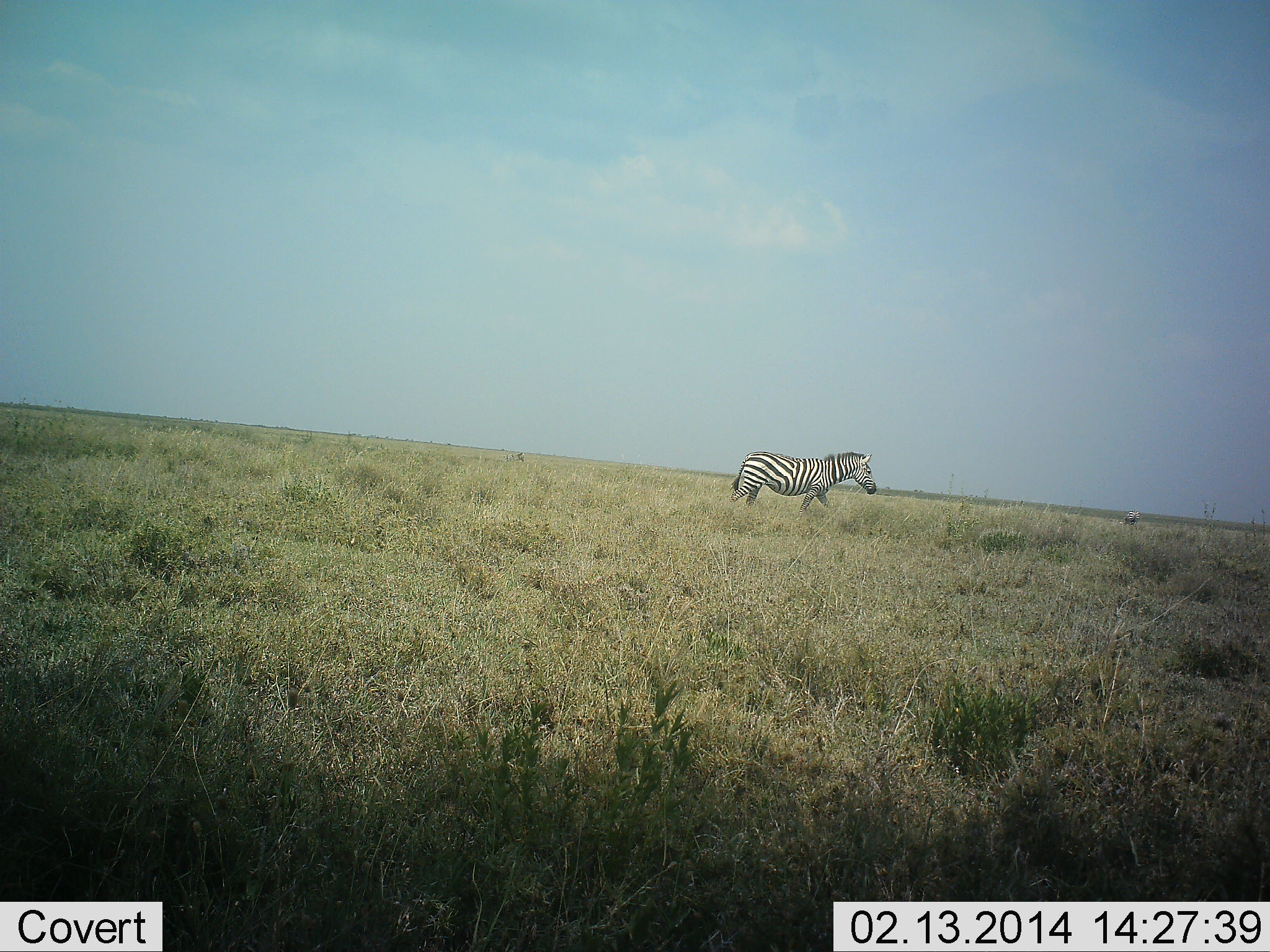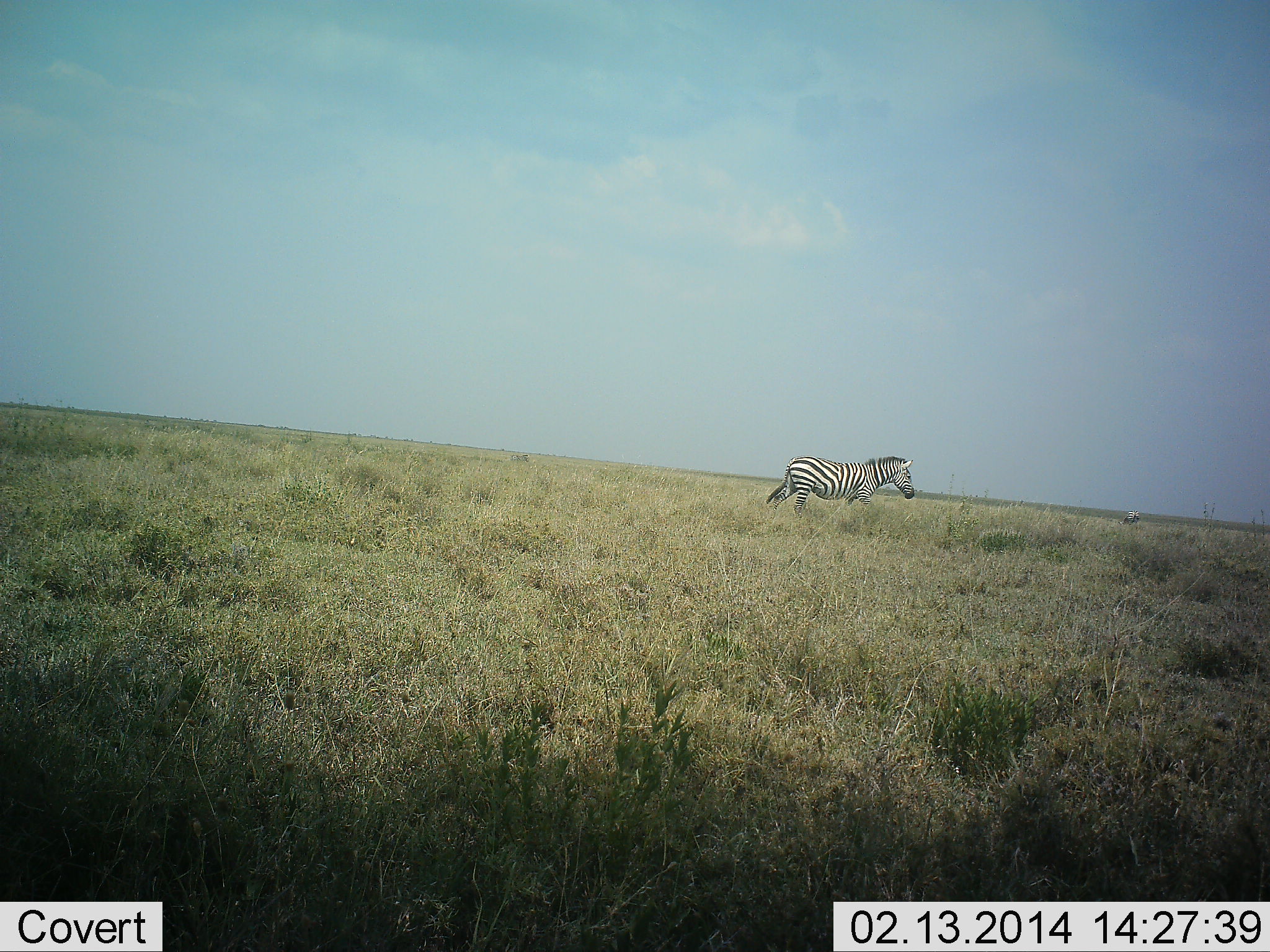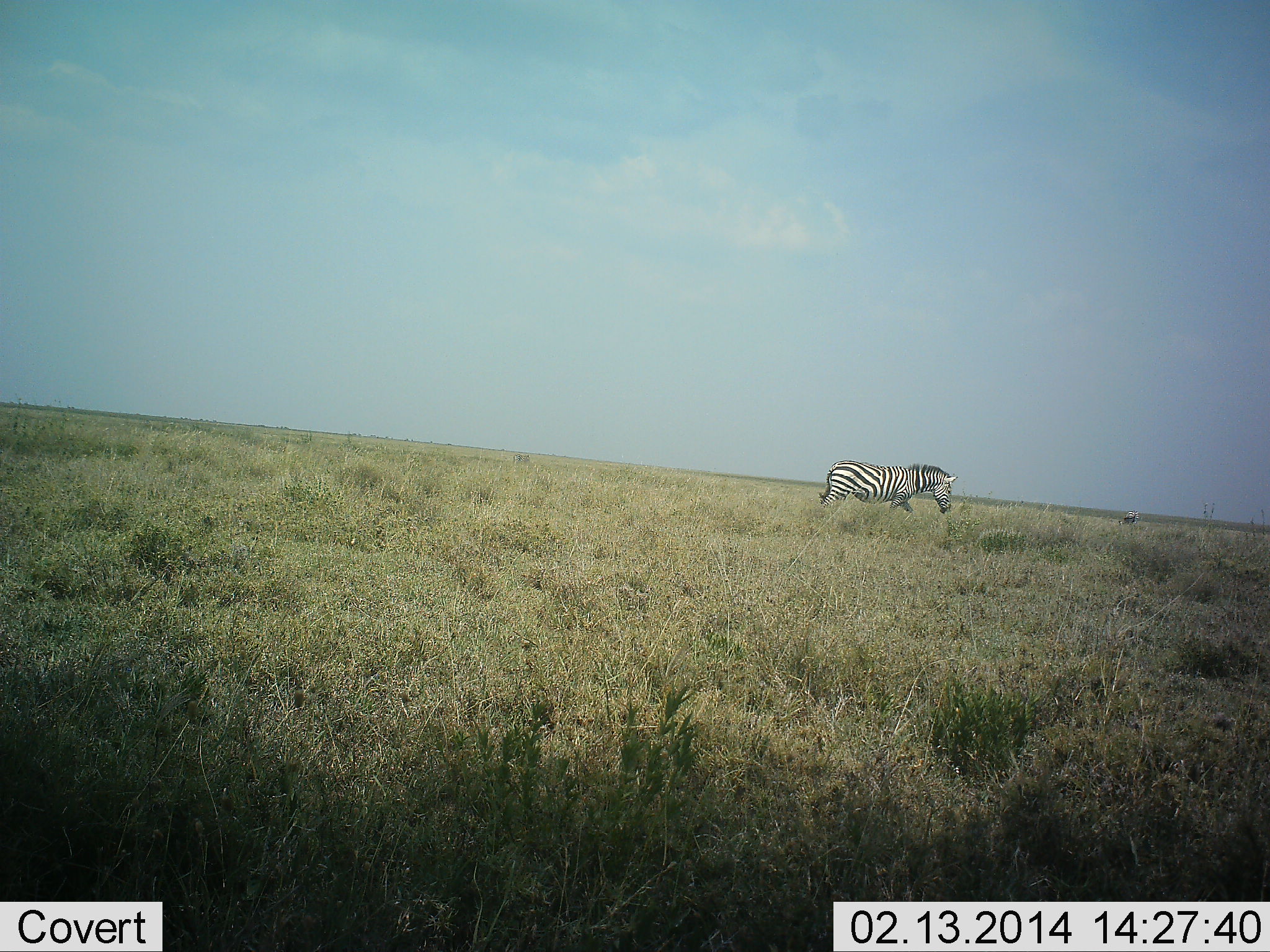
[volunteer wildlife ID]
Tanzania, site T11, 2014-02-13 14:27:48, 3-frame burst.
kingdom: Animalia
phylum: Chordata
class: Mammalia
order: Perissodactyla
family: Equidae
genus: Equus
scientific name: Equus quagga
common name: plains zebra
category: zebra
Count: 1.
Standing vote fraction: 10%.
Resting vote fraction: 0%.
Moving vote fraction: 100%.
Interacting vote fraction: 0%.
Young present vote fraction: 0%.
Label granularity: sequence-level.